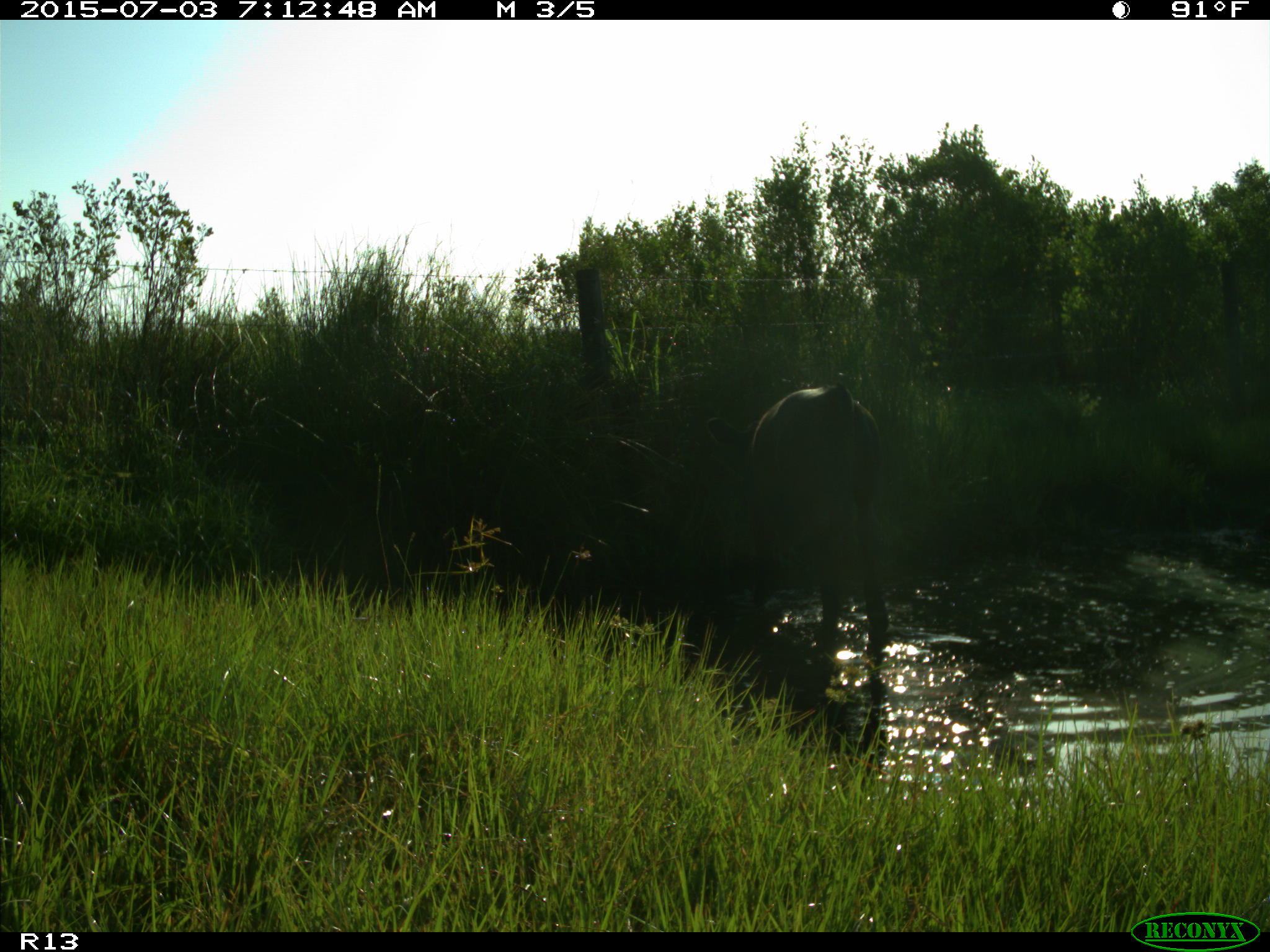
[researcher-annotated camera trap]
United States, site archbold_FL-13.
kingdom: Animalia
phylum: Chordata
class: Mammalia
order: Artiodactyla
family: Bovidae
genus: Bos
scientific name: Bos taurus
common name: domestic cow